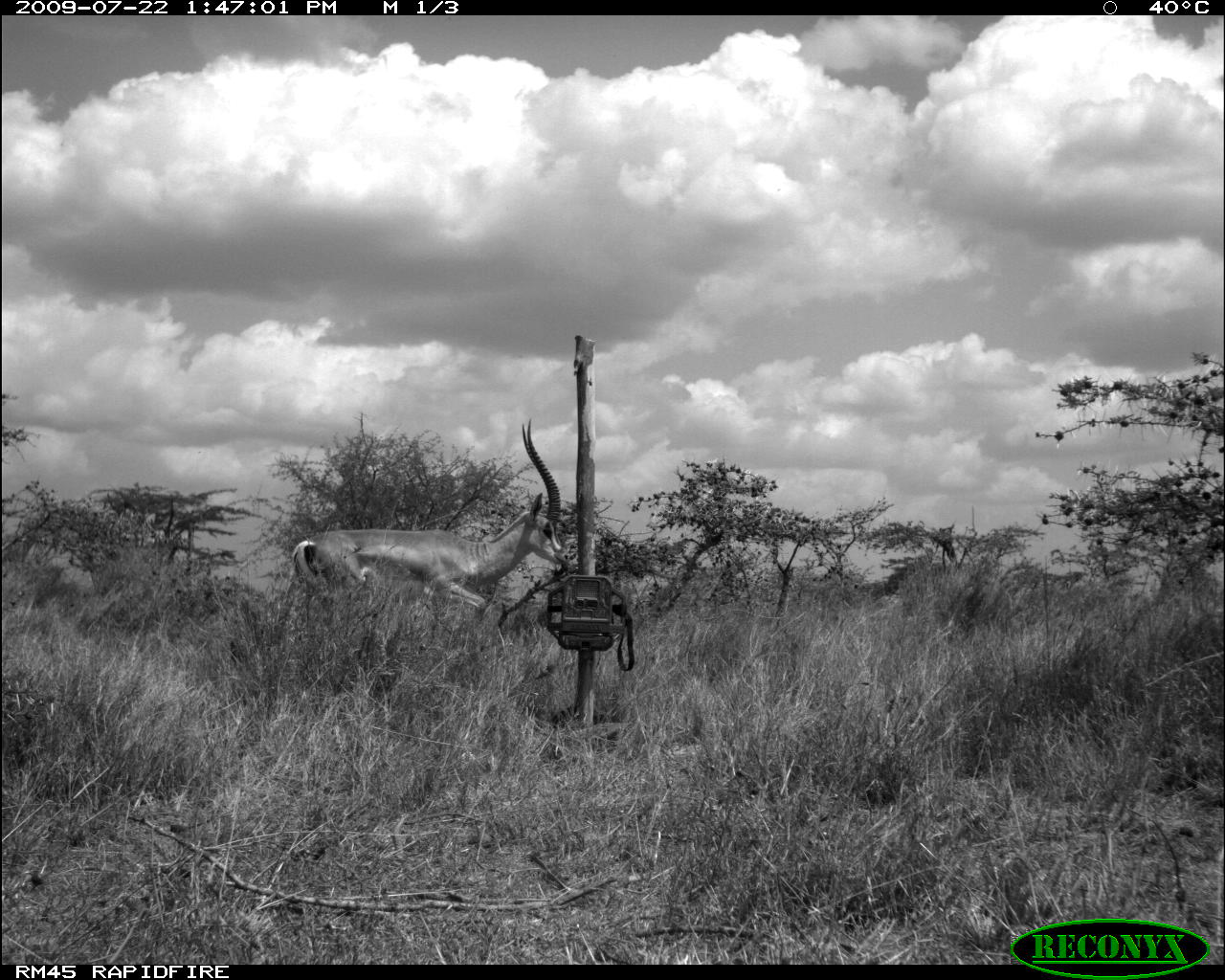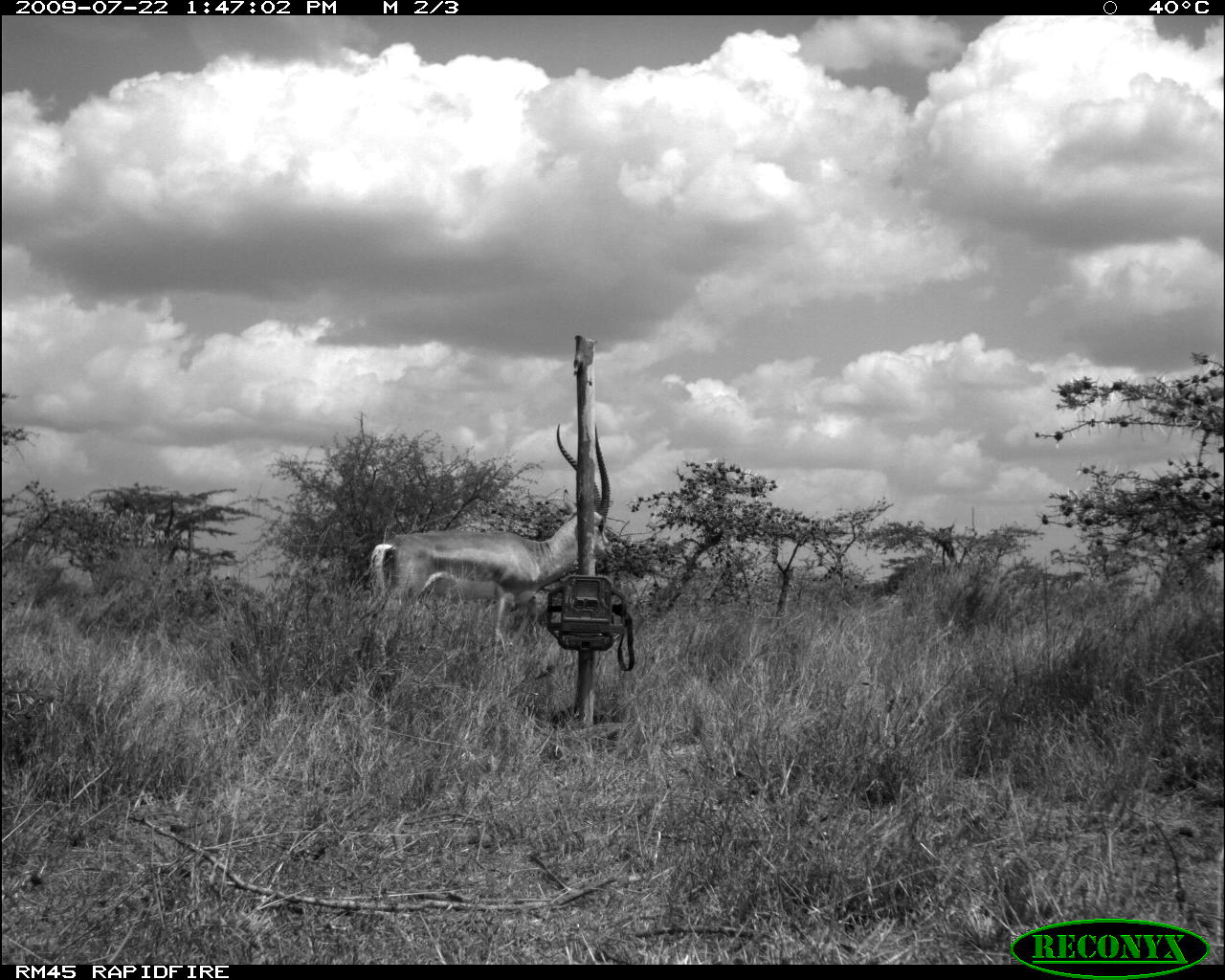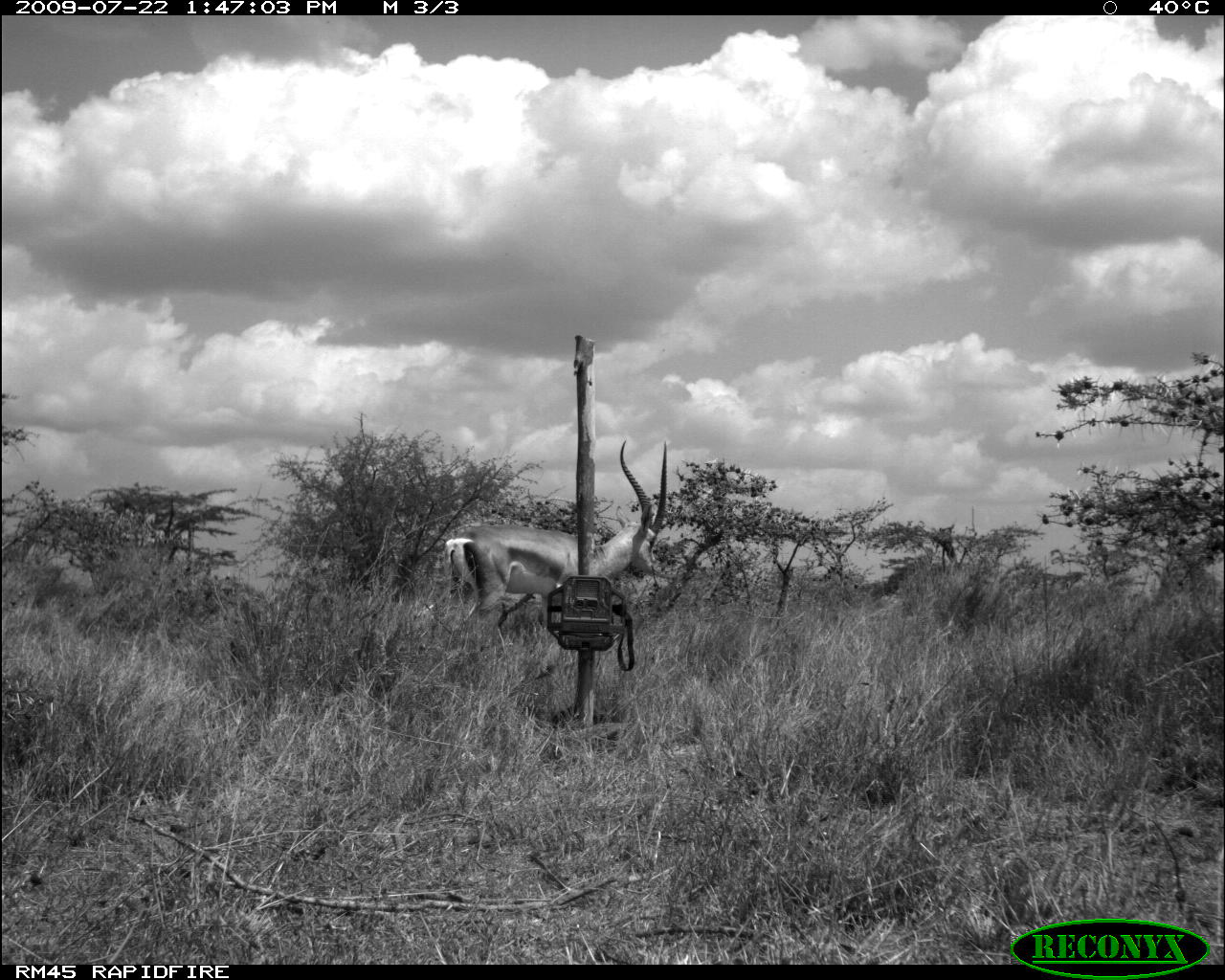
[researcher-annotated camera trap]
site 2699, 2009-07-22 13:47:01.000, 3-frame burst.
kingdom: Animalia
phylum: Chordata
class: Mammalia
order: Artiodactyla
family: Bovidae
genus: Nanger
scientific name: Nanger granti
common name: grant's gazelle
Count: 1.